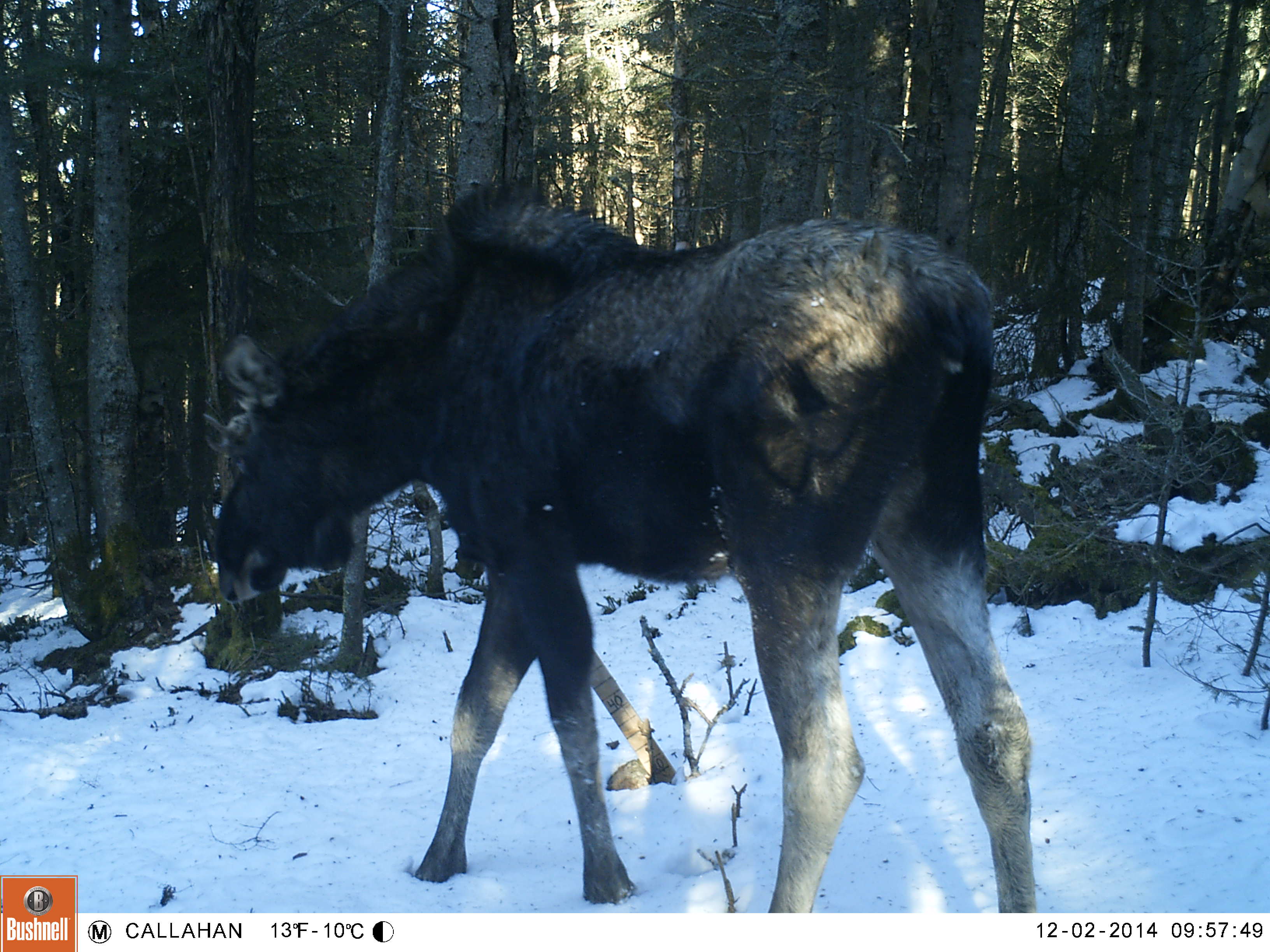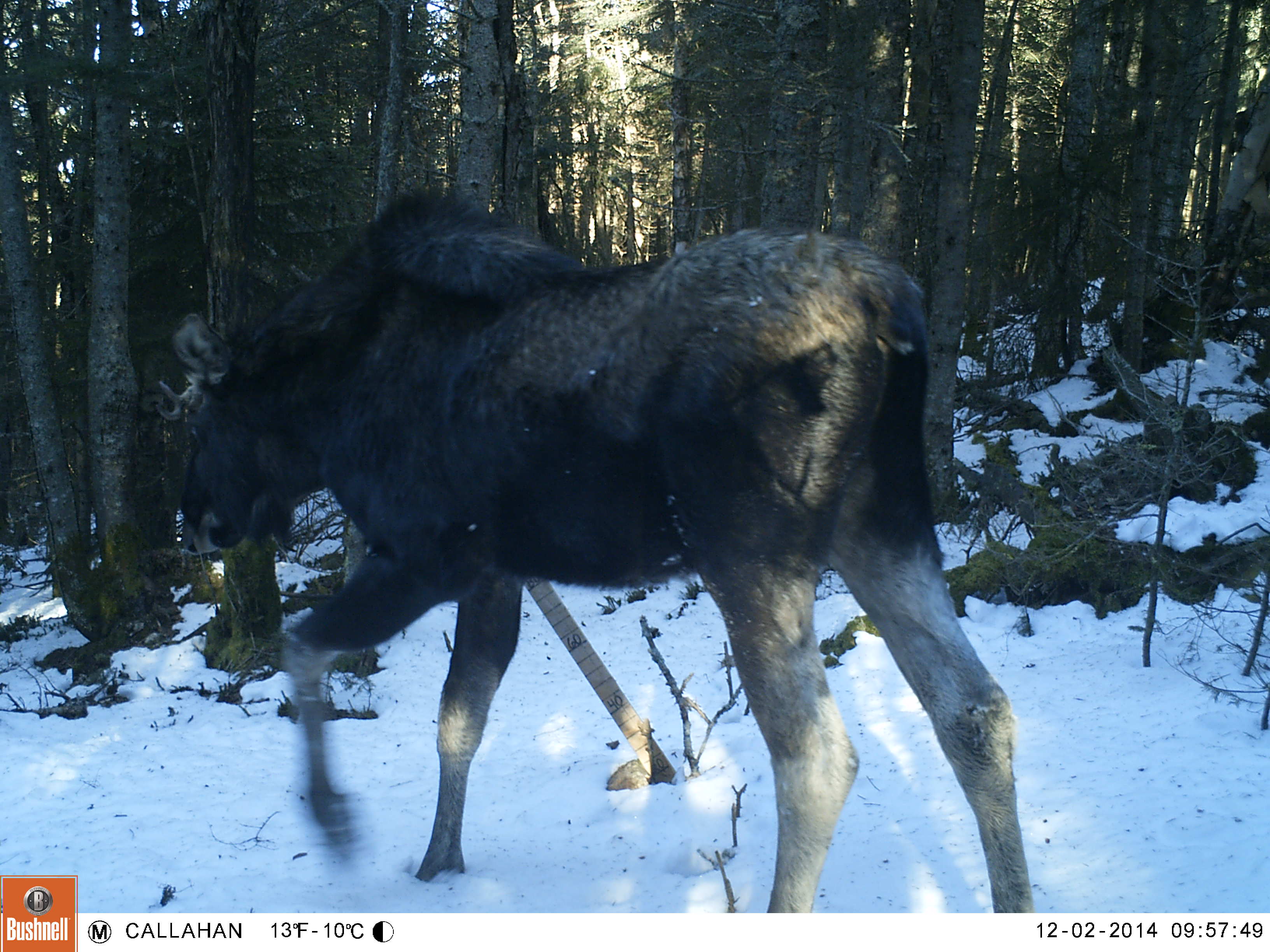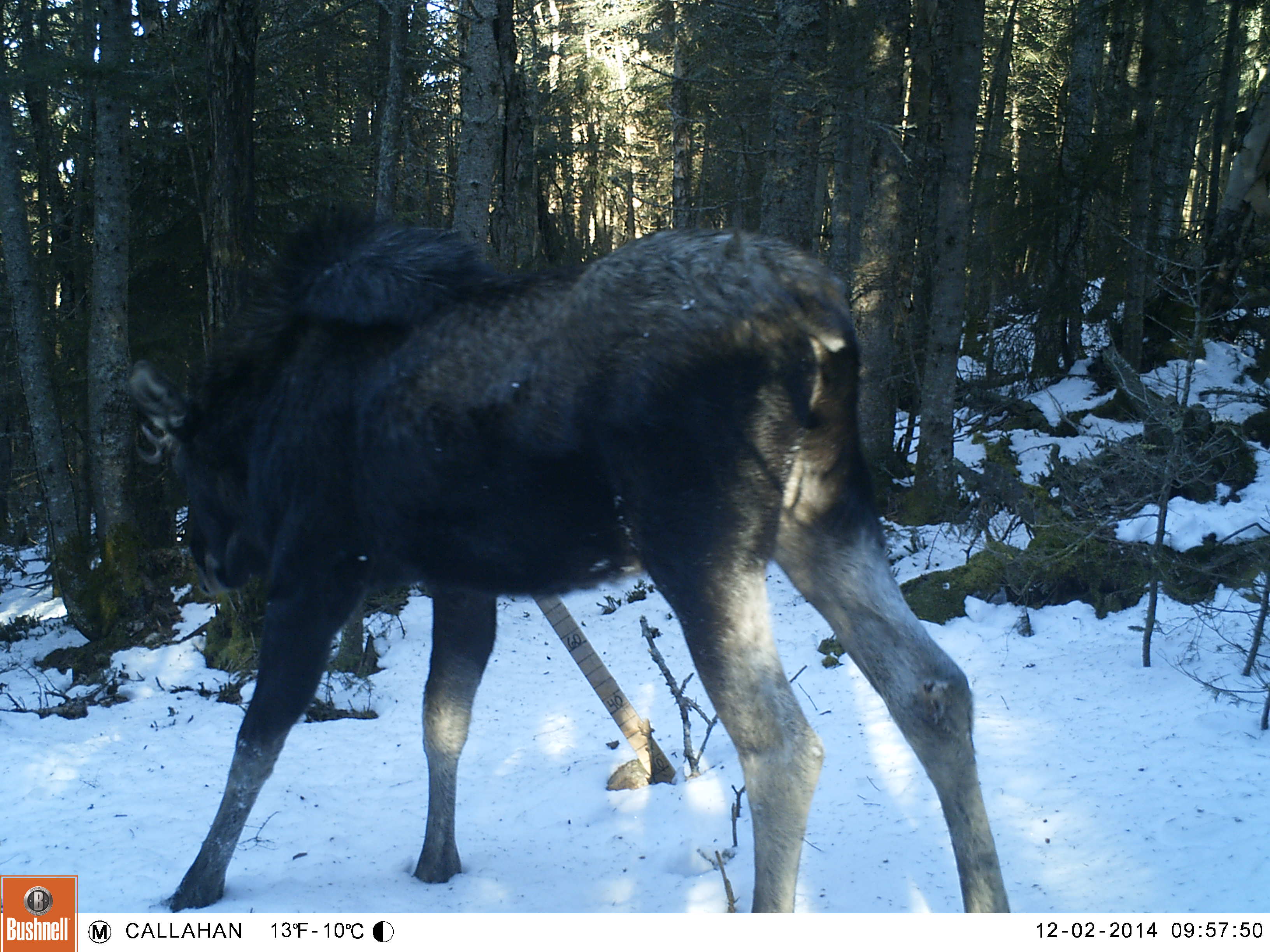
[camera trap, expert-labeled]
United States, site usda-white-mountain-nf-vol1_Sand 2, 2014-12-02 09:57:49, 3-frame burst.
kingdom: Animalia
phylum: Chordata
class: Mammalia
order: Artiodactyla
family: Cervidae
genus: Alces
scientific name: Alces alces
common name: moose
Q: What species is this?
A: Moose (Alces alces).